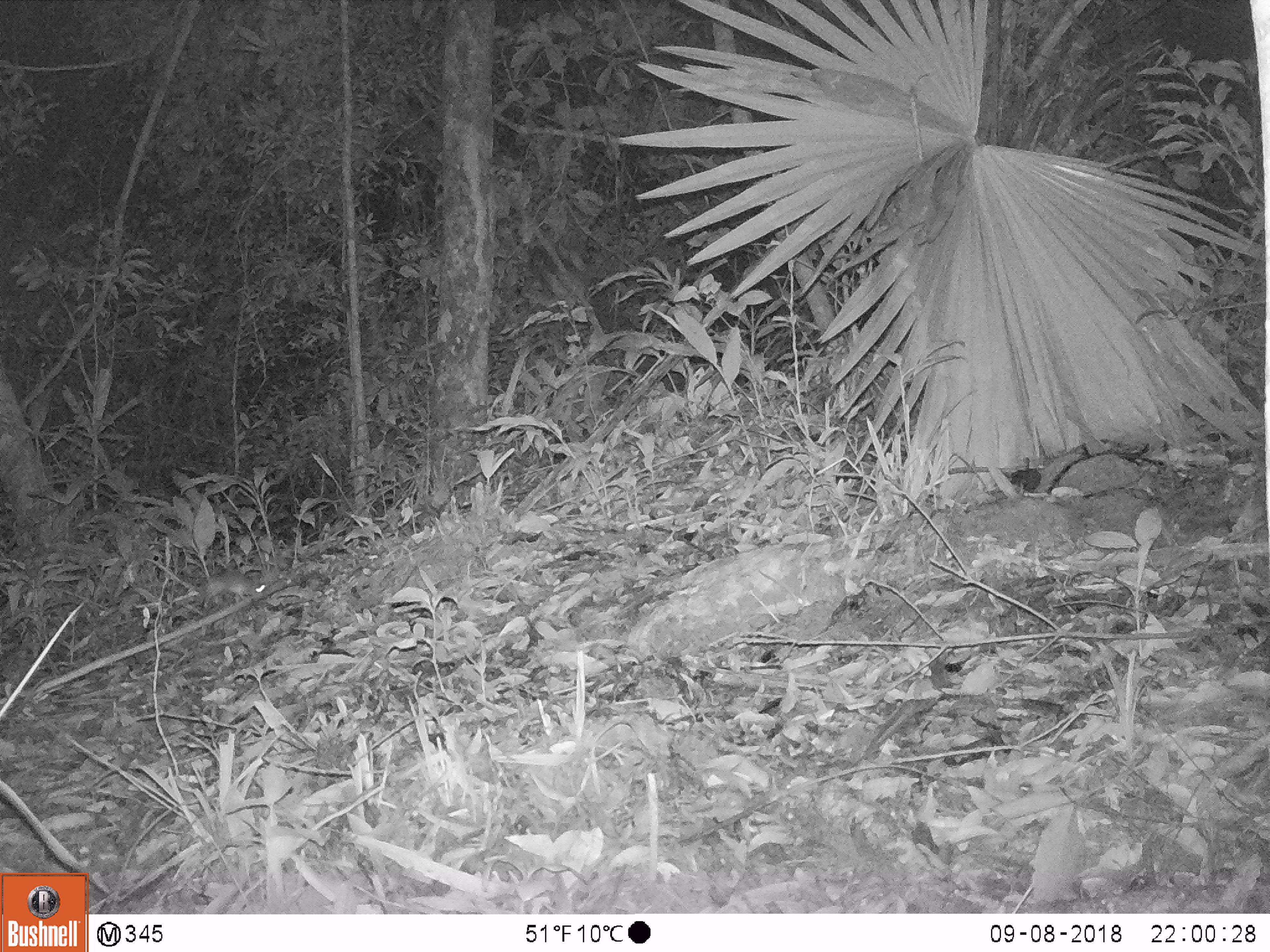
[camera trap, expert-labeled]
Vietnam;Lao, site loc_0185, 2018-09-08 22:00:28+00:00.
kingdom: Animalia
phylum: Chordata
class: Mammalia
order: Rodentia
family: Muridae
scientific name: Muridae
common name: old-world mice and rats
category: unidentified murid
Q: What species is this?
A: Unidentified murid (old-world mice and rats) (Muridae).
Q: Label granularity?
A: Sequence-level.